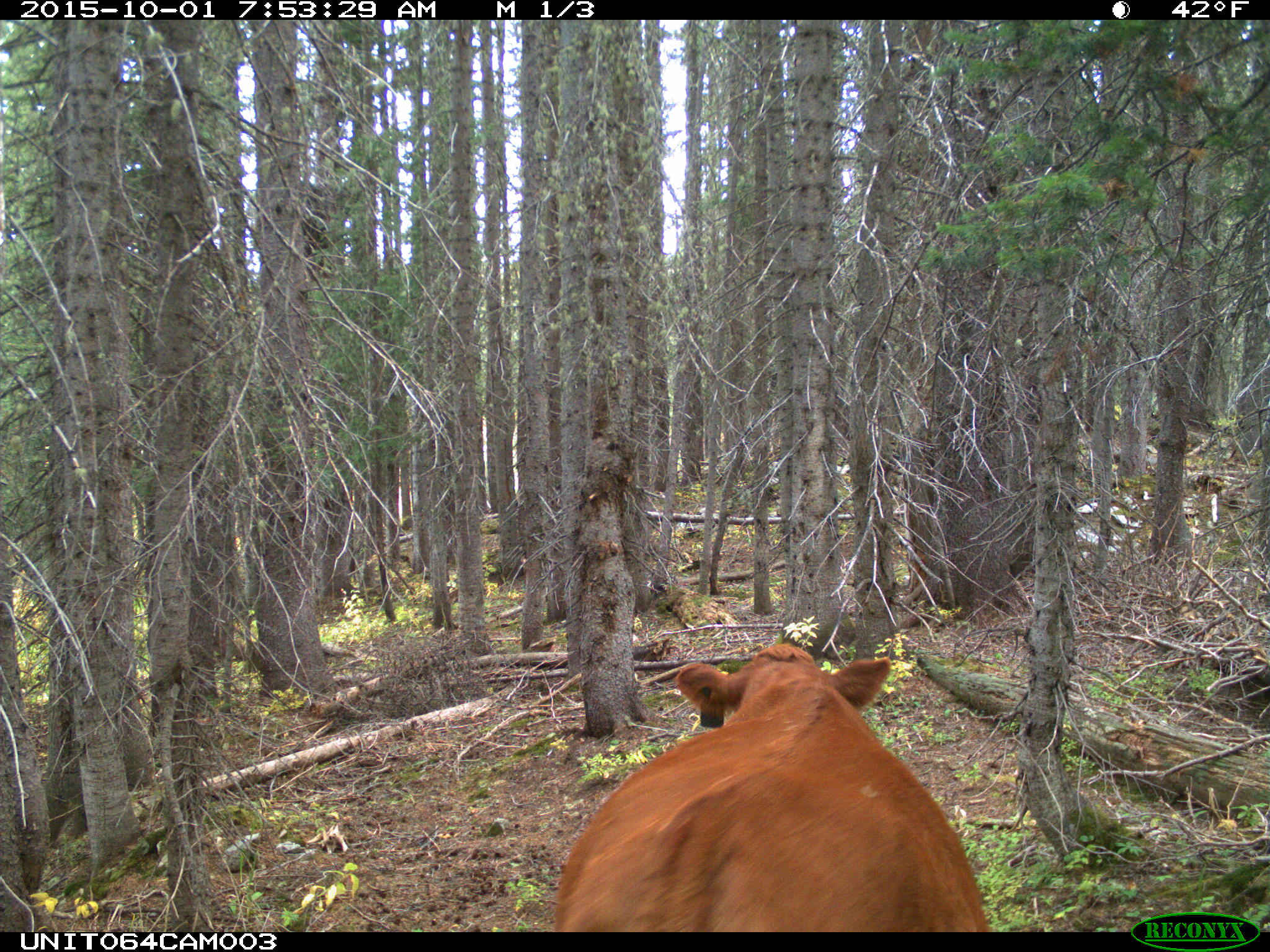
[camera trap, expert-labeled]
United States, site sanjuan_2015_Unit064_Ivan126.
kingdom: Animalia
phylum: Chordata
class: Mammalia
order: Artiodactyla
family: Bovidae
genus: Bos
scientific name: Bos taurus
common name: domestic cow